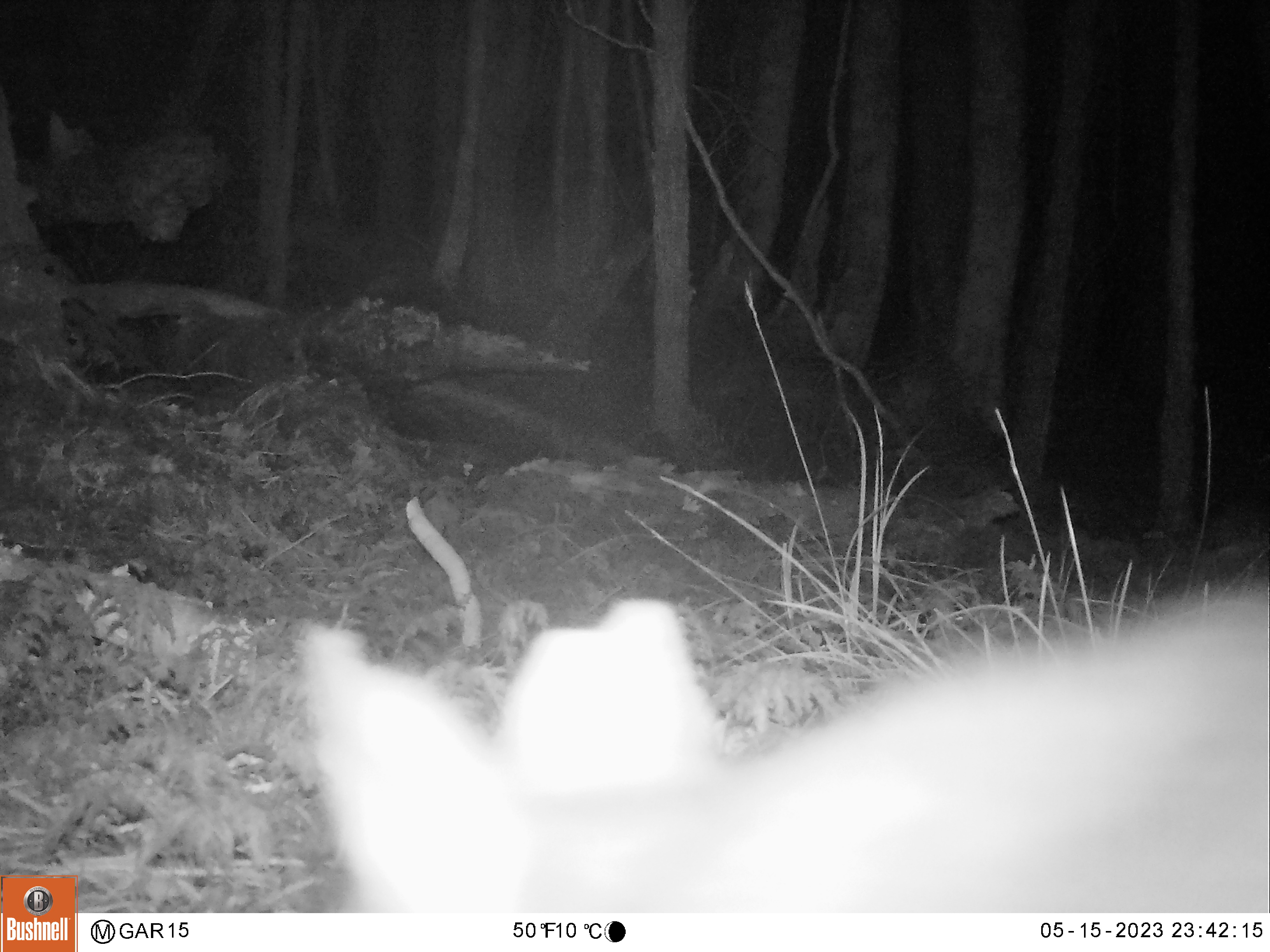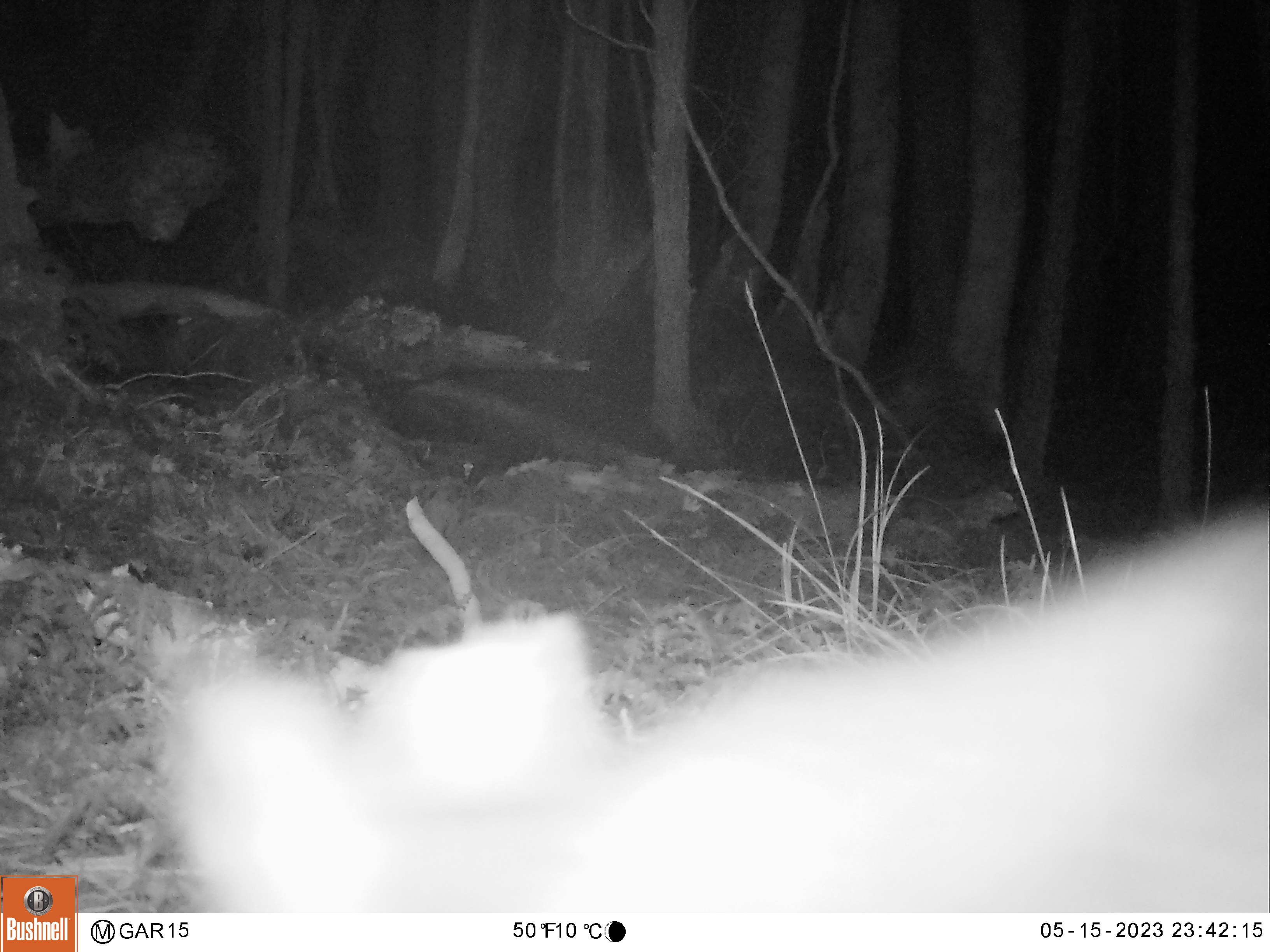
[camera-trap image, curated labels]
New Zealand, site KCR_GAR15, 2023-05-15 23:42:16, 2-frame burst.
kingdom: Animalia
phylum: Chordata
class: Mammalia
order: Diprotodontia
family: Phalangeridae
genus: Trichosurus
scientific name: Trichosurus vulpecula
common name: common brushtail possum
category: possum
Possum (common brushtail possum) (Trichosurus vulpecula).